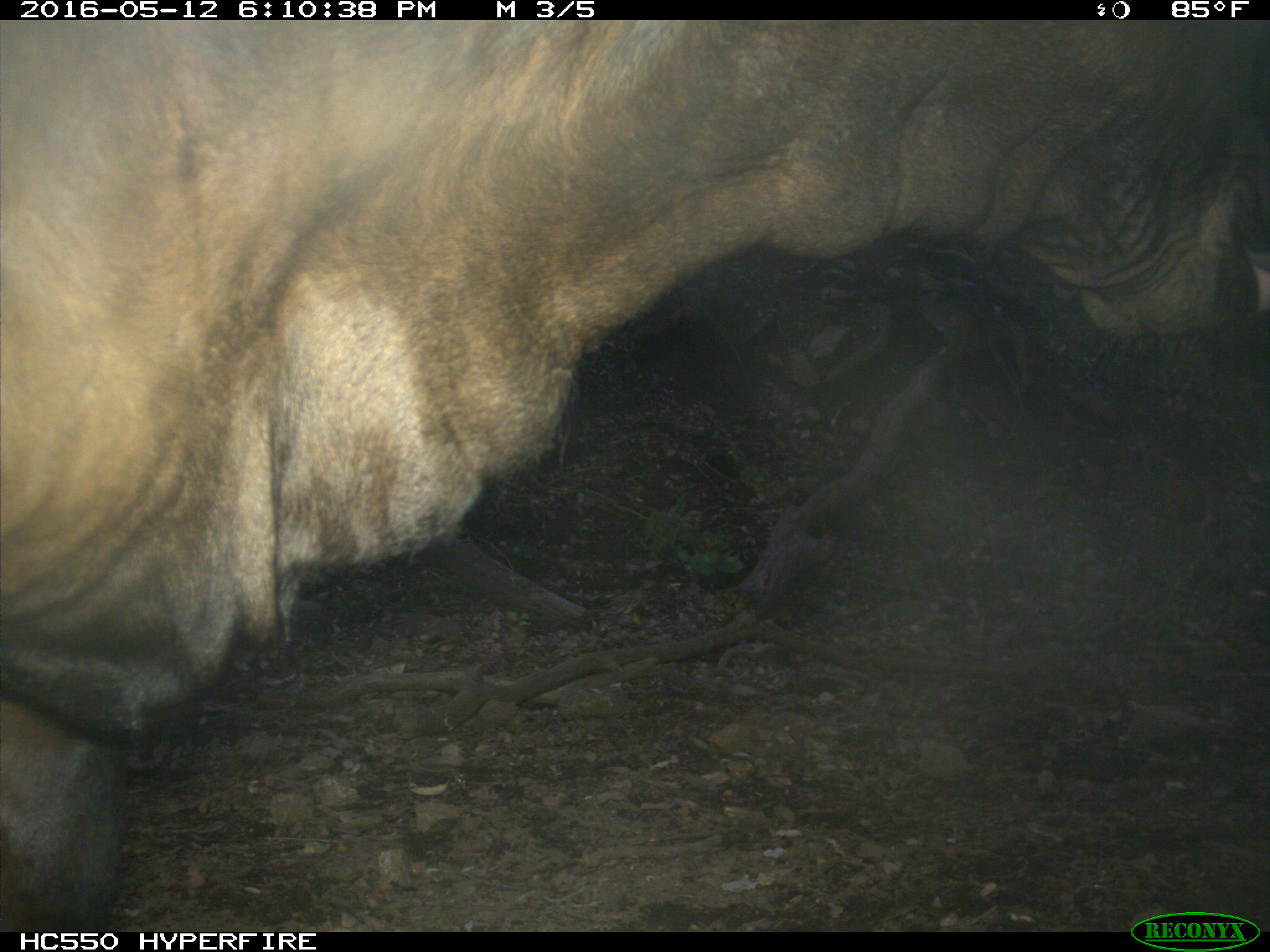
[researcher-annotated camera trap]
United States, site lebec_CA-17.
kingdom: Animalia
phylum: Chordata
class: Mammalia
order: Artiodactyla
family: Bovidae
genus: Bos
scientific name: Bos taurus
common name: domestic cow